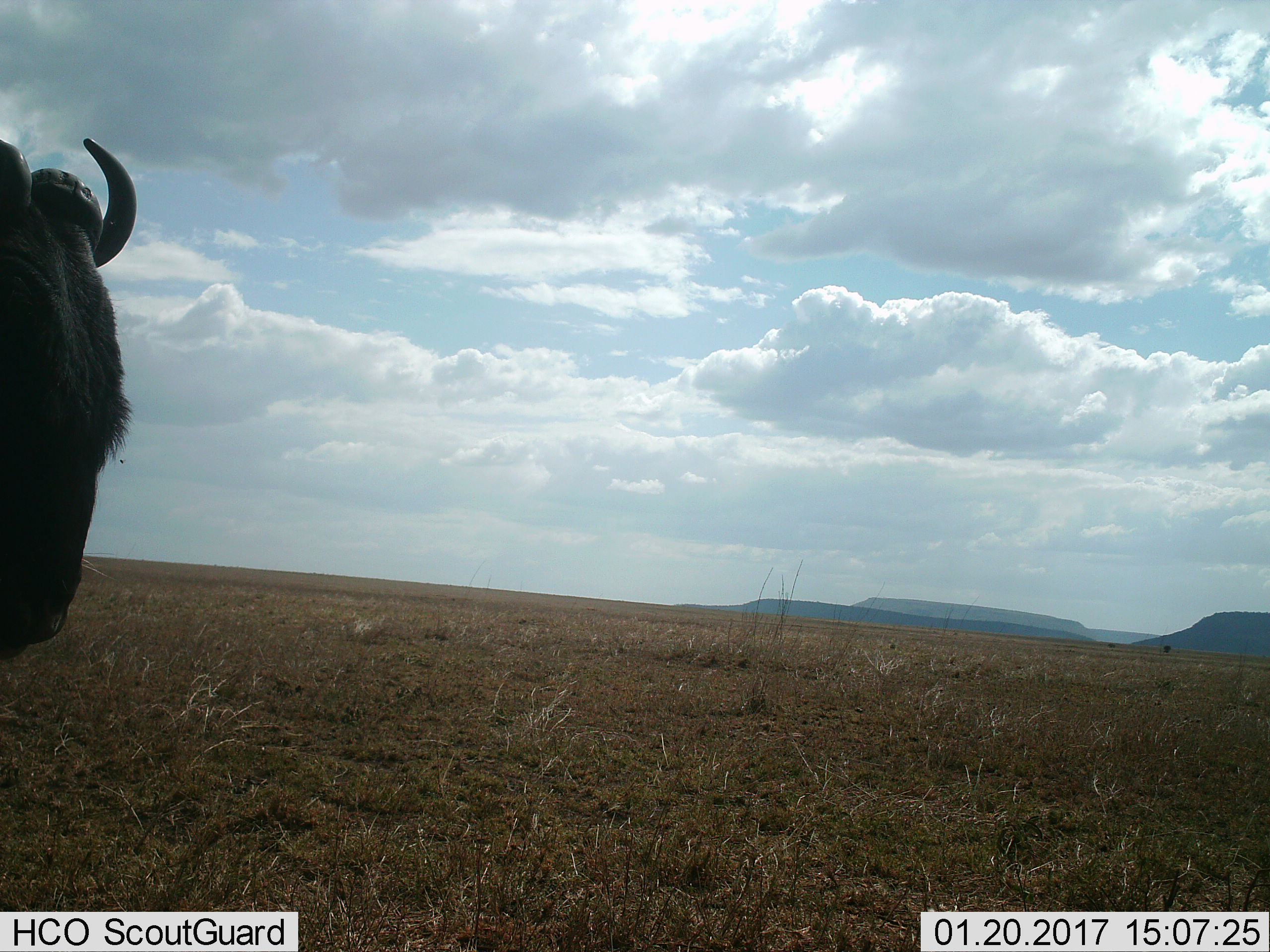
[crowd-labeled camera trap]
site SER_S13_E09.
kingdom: Animalia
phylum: Chordata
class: Mammalia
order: Artiodactyla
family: Bovidae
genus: Connochaetes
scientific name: Connochaetes taurinus taurinus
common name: blue wildebeest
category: wildebeestblue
Wildebeestblue (blue wildebeest) (Connochaetes taurinus taurinus), count 1. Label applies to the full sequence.